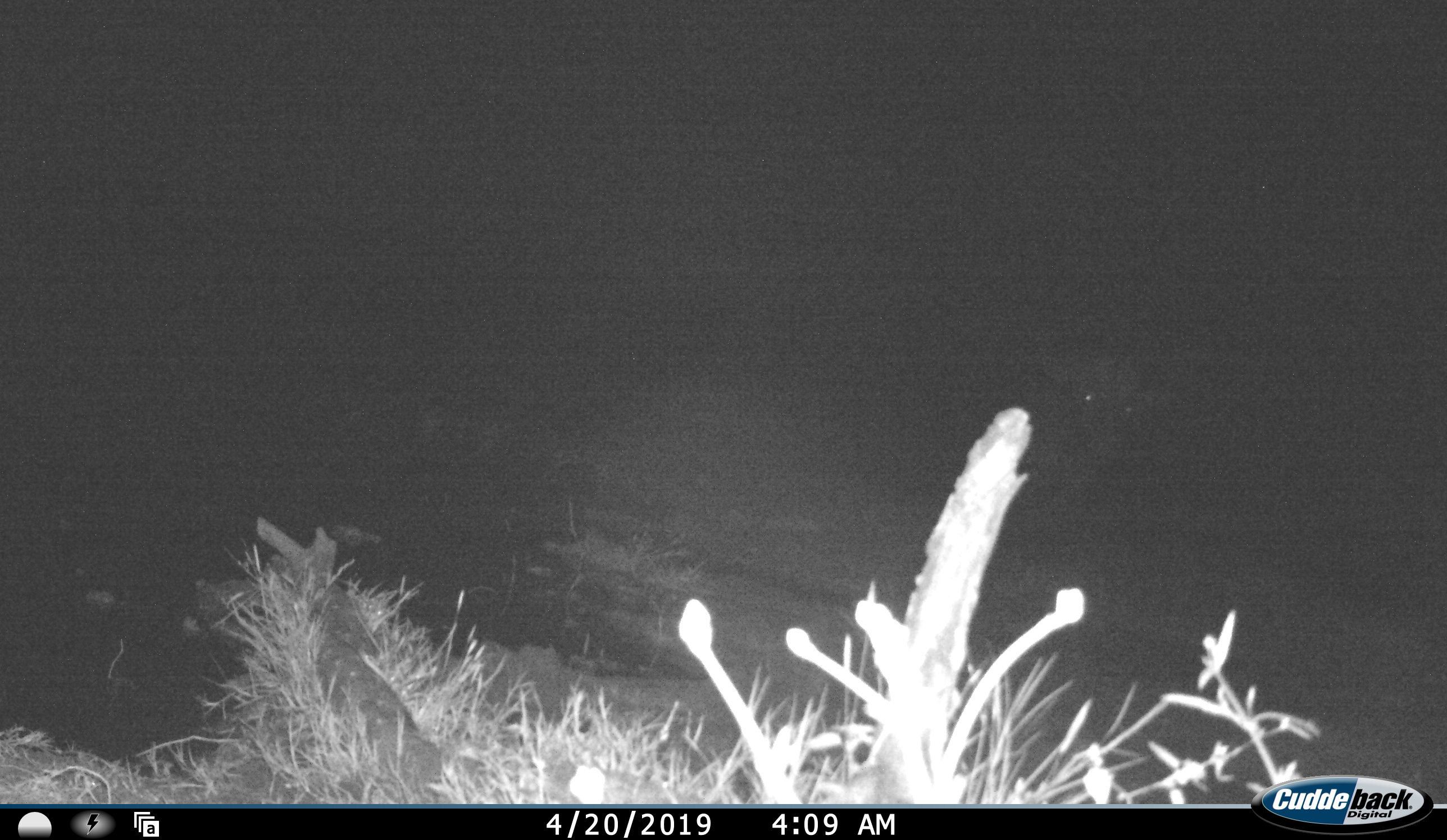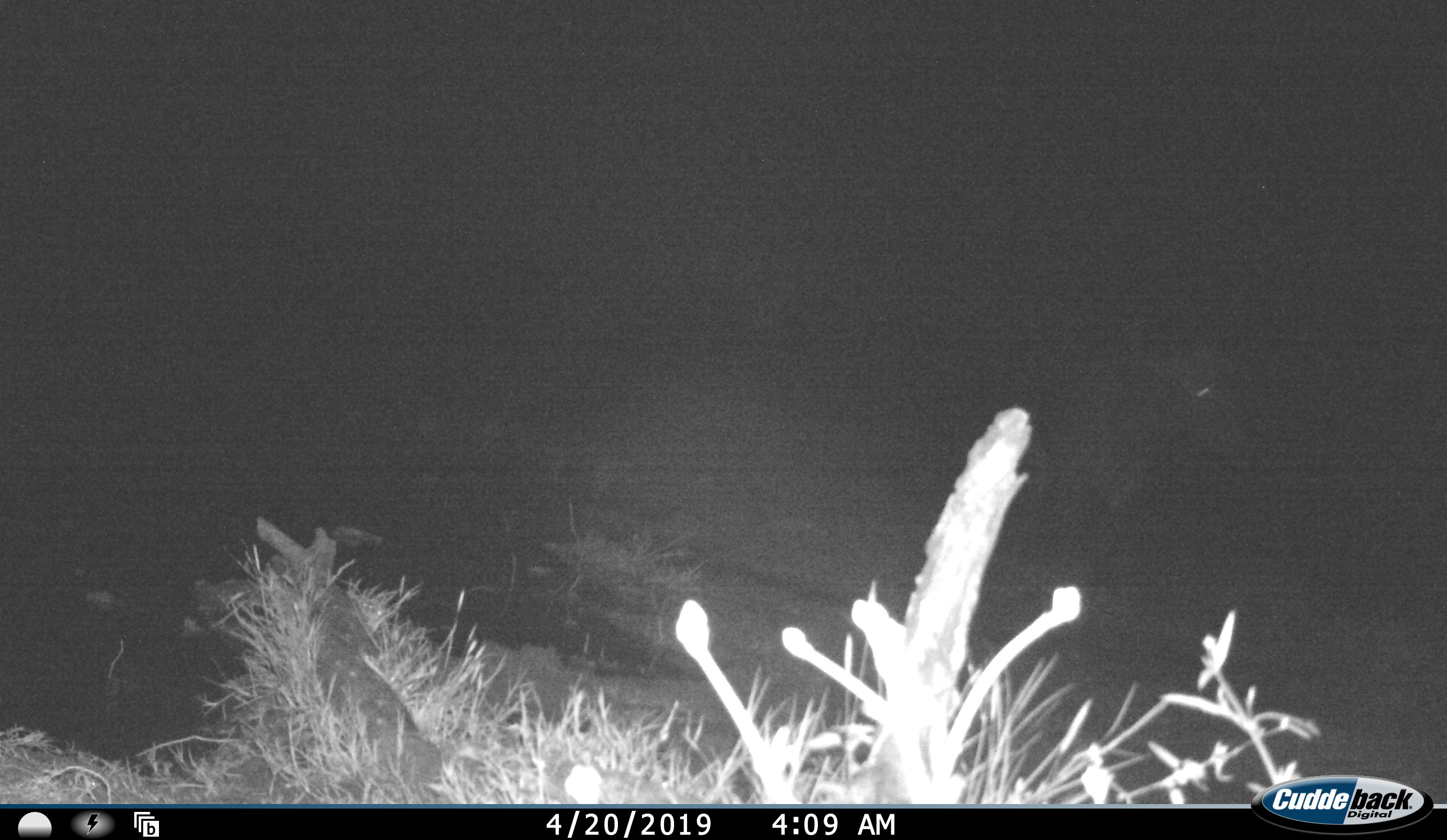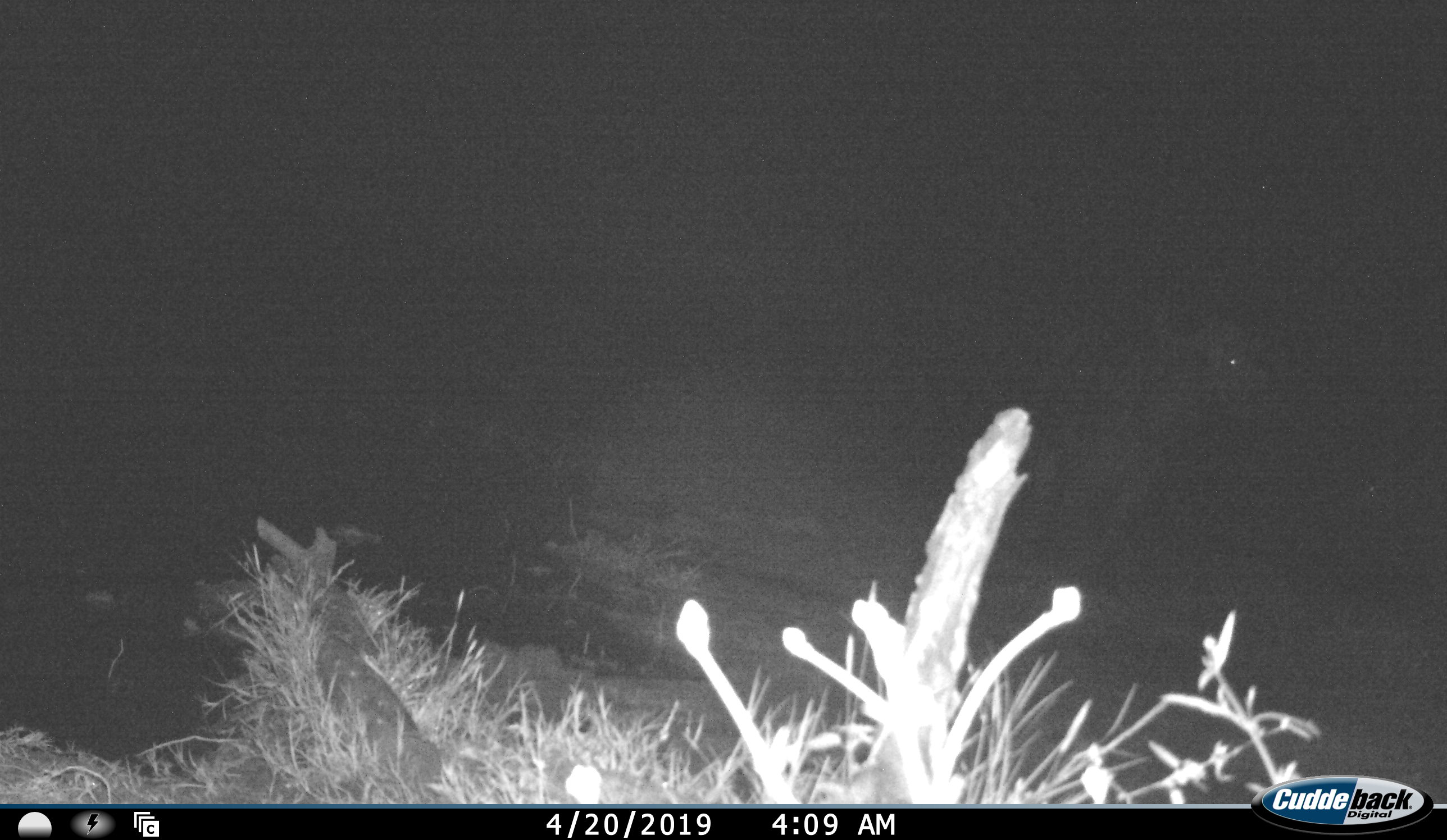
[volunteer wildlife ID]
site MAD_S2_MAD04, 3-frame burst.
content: unidentified animal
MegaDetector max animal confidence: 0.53